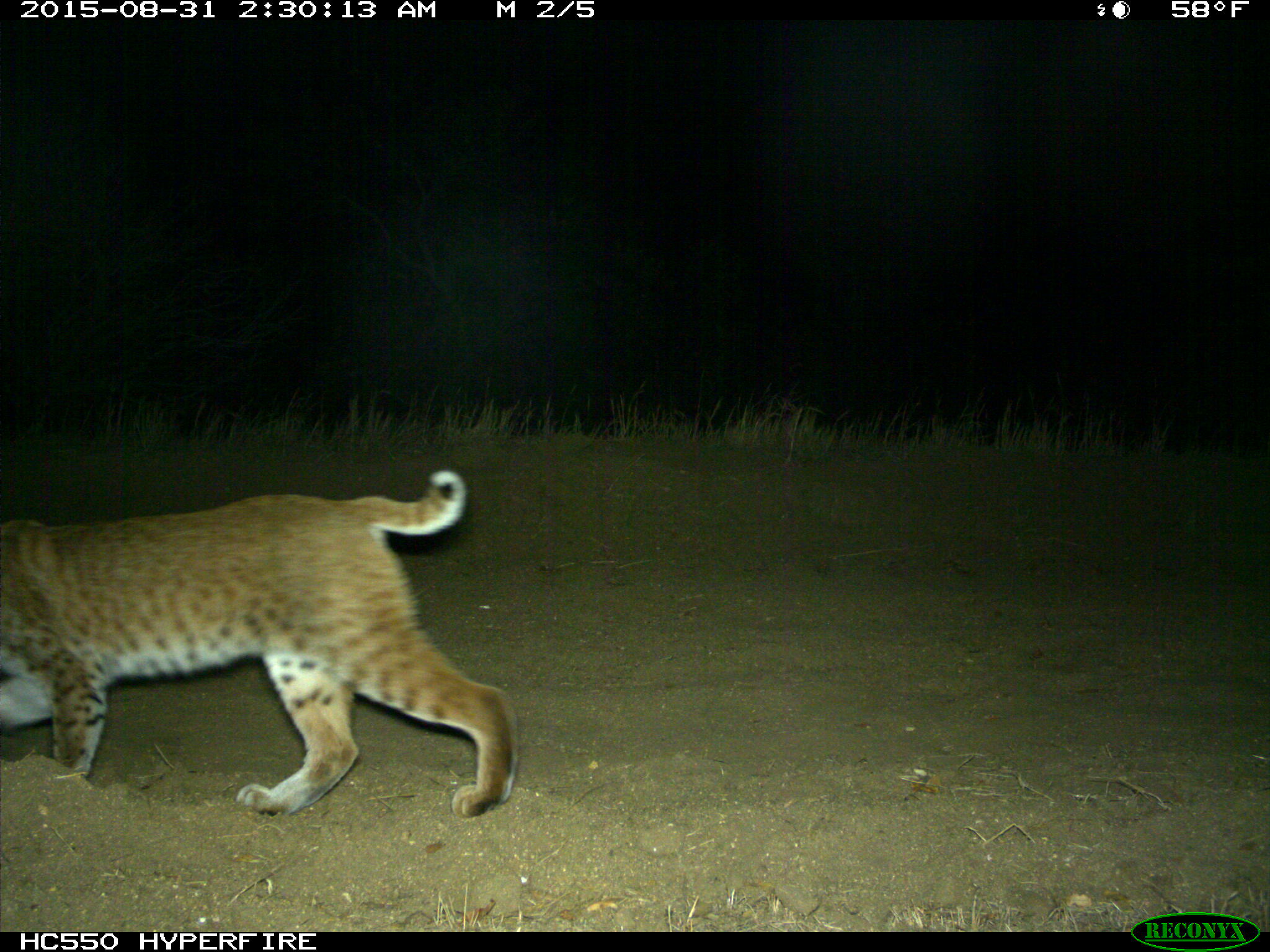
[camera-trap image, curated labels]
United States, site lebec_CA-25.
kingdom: Animalia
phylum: Chordata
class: Mammalia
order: Carnivora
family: Felidae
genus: Lynx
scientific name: Lynx rufus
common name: bobcat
Lynx rufus (bobcat).